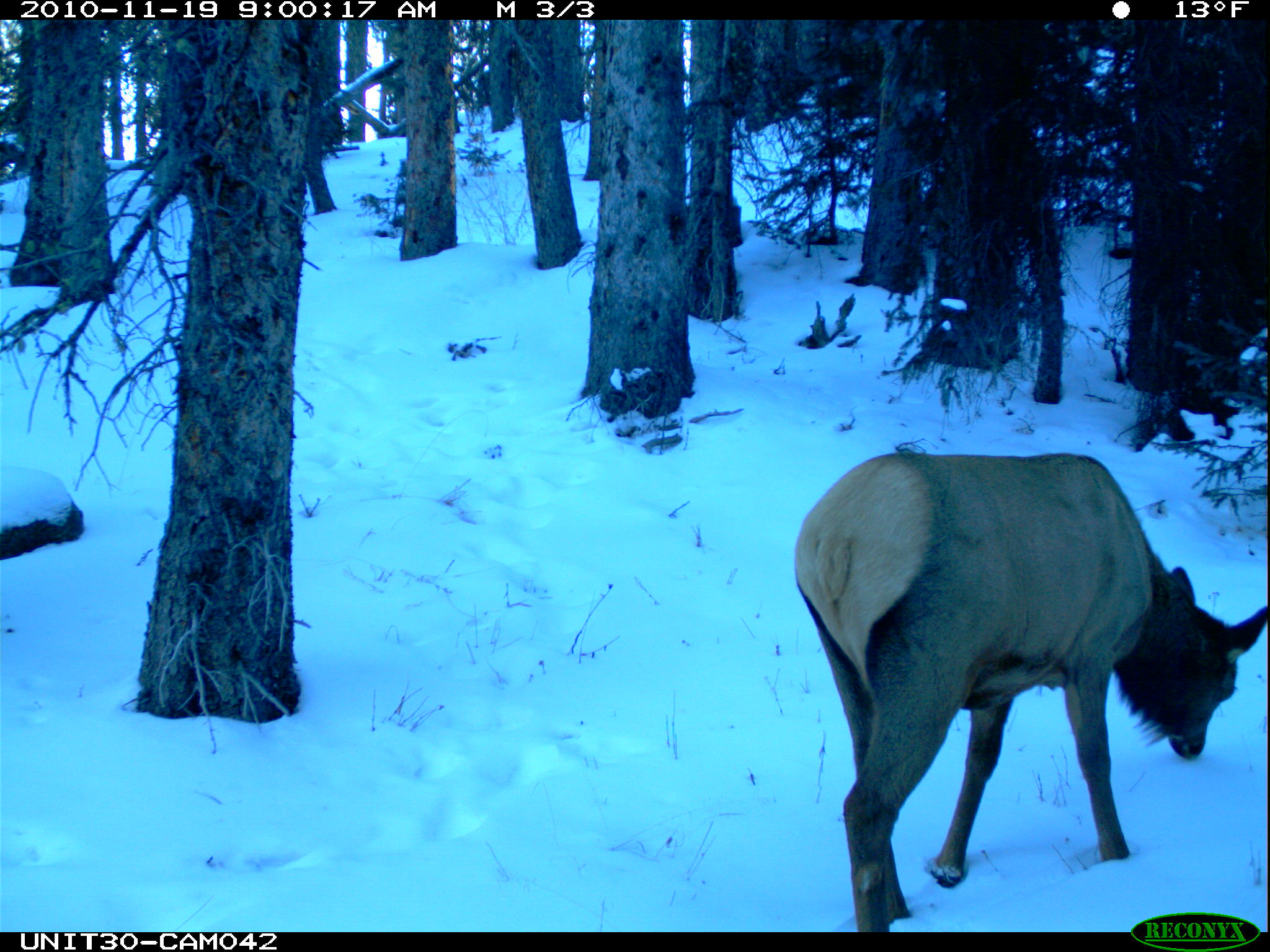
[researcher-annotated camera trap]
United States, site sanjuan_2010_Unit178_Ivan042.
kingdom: Animalia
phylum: Chordata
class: Mammalia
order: Artiodactyla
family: Cervidae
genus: Cervus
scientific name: Cervus elaphus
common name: red deer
Cervus elaphus (red deer).